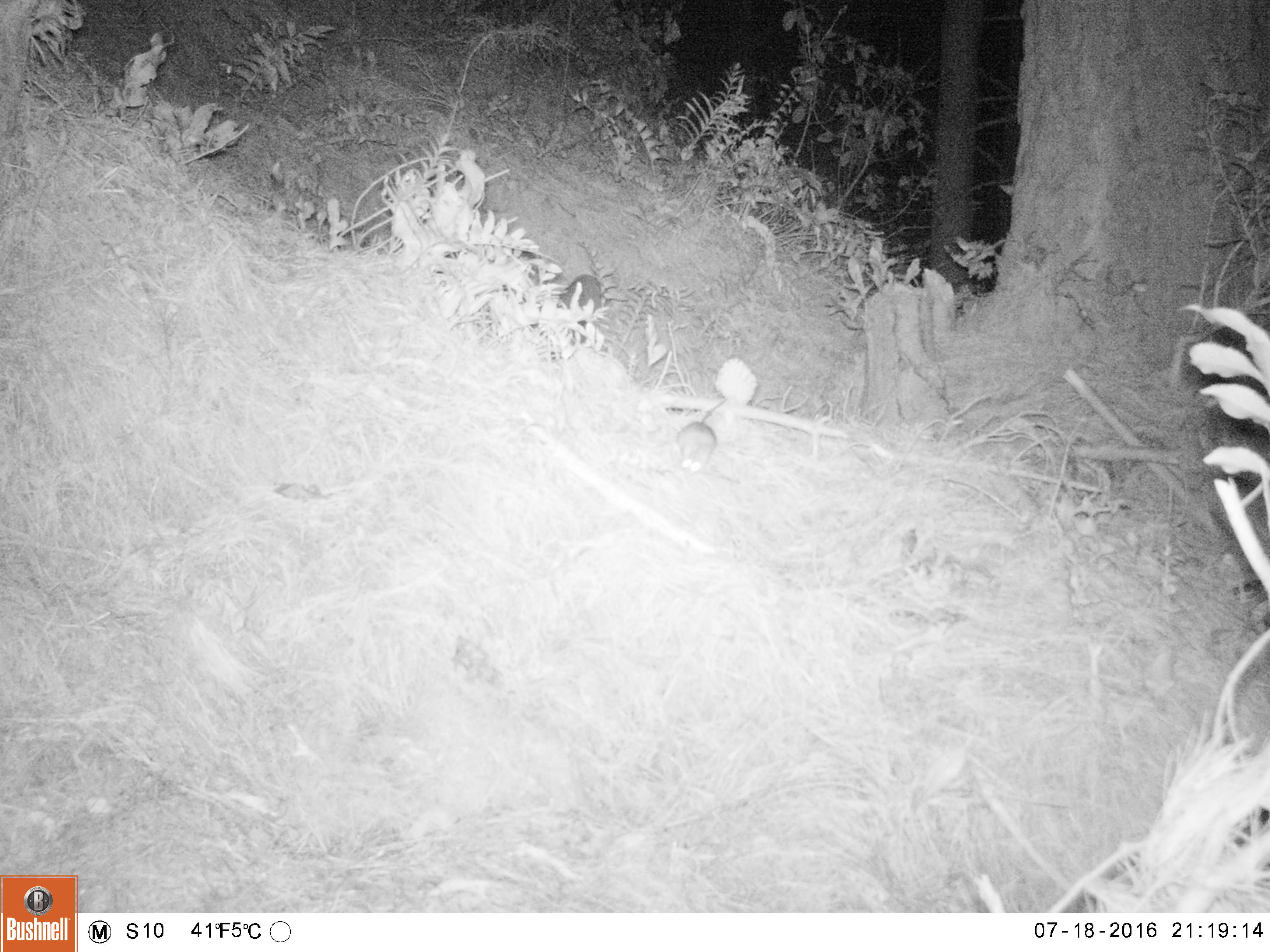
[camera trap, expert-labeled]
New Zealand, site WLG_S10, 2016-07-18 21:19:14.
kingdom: Animalia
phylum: Chordata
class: Mammalia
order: Rodentia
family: Muridae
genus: Rattus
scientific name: Rattus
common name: rat